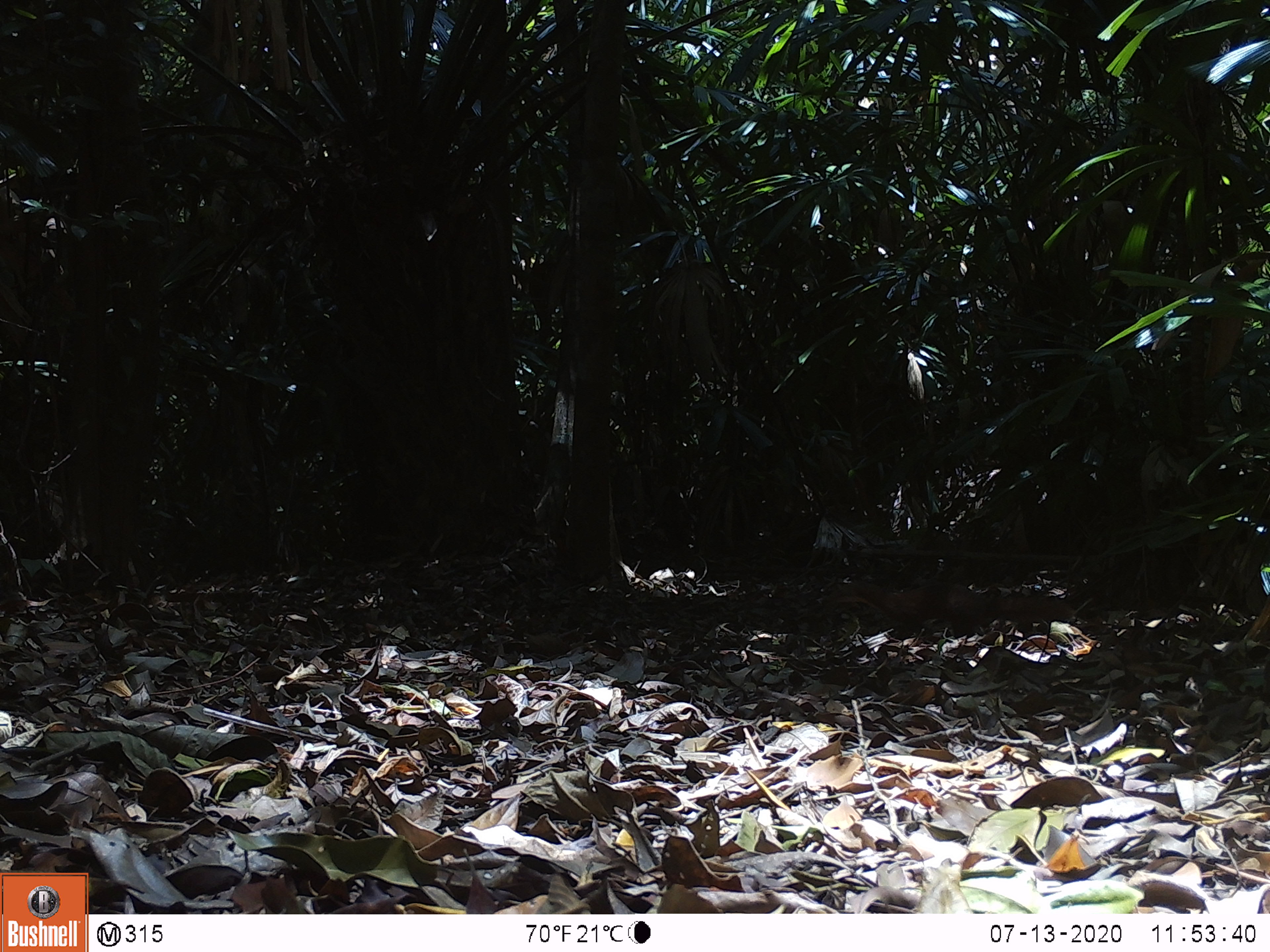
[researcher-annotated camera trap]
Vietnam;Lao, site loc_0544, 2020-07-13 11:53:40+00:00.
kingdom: Animalia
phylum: Chordata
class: Mammalia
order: Carnivora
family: Mustelidae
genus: Mustela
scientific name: Mustela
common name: weasel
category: unidentified weasel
Unidentified weasel (weasel) (Mustela). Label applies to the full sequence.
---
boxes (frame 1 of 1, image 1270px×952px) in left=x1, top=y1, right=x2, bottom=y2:
unidentified weasel: left=822, top=572, right=1075, bottom=648